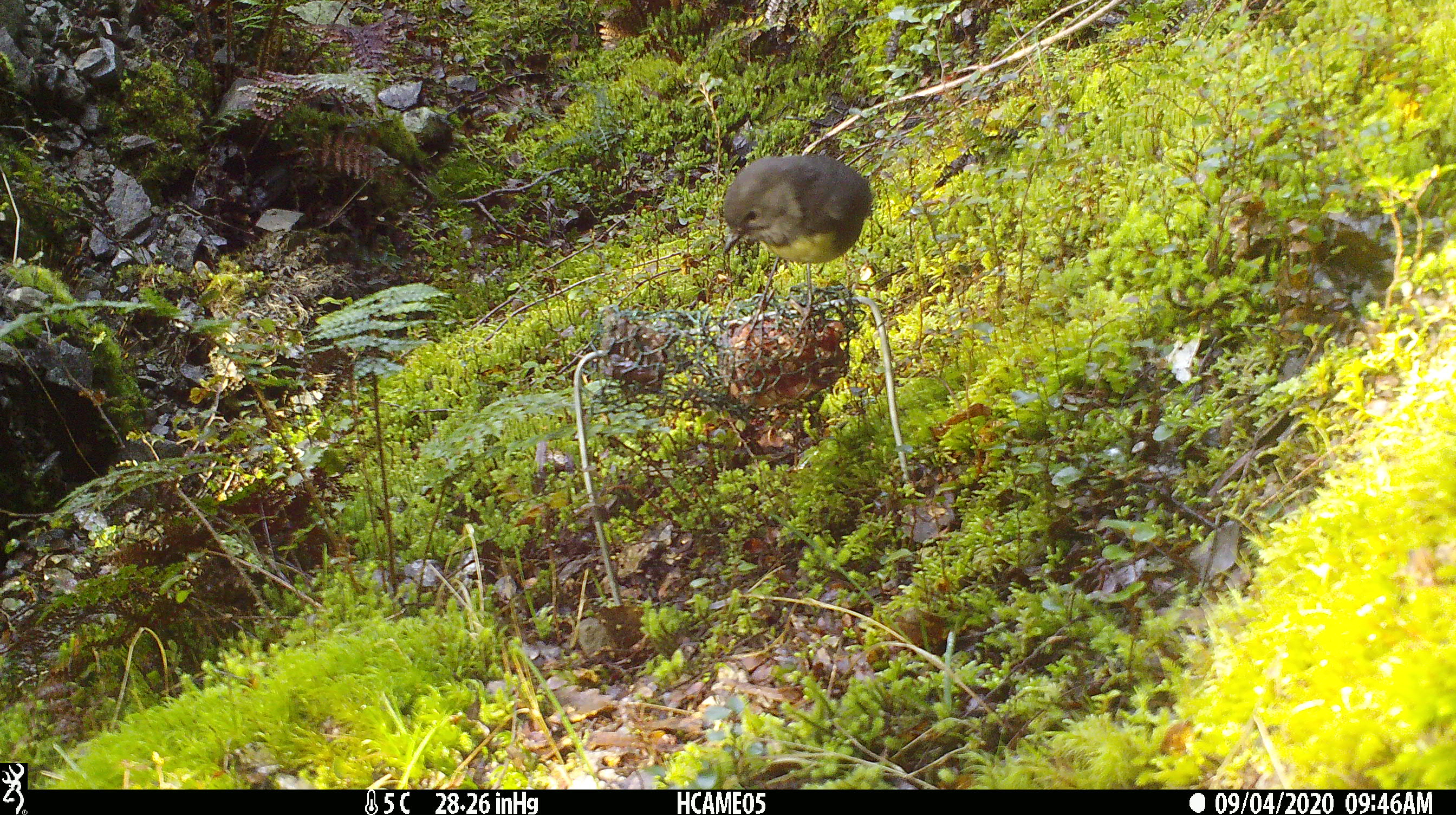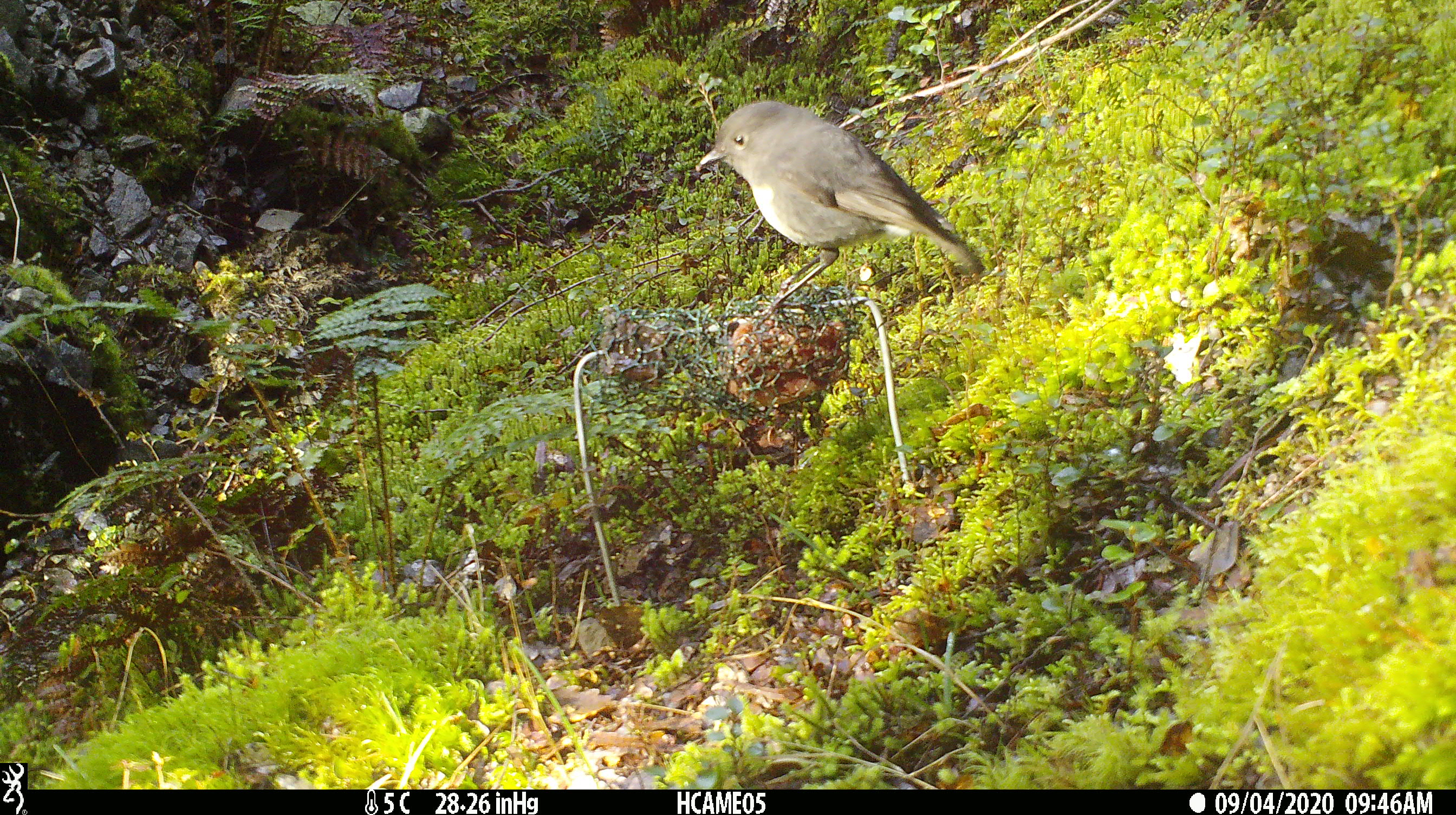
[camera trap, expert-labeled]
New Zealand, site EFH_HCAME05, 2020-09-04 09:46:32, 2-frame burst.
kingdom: Animalia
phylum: Chordata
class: Aves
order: Passeriformes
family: Petroicidae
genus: Petroica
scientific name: Petroica australis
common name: new zealand robin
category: robin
Robin (new zealand robin) (Petroica australis).